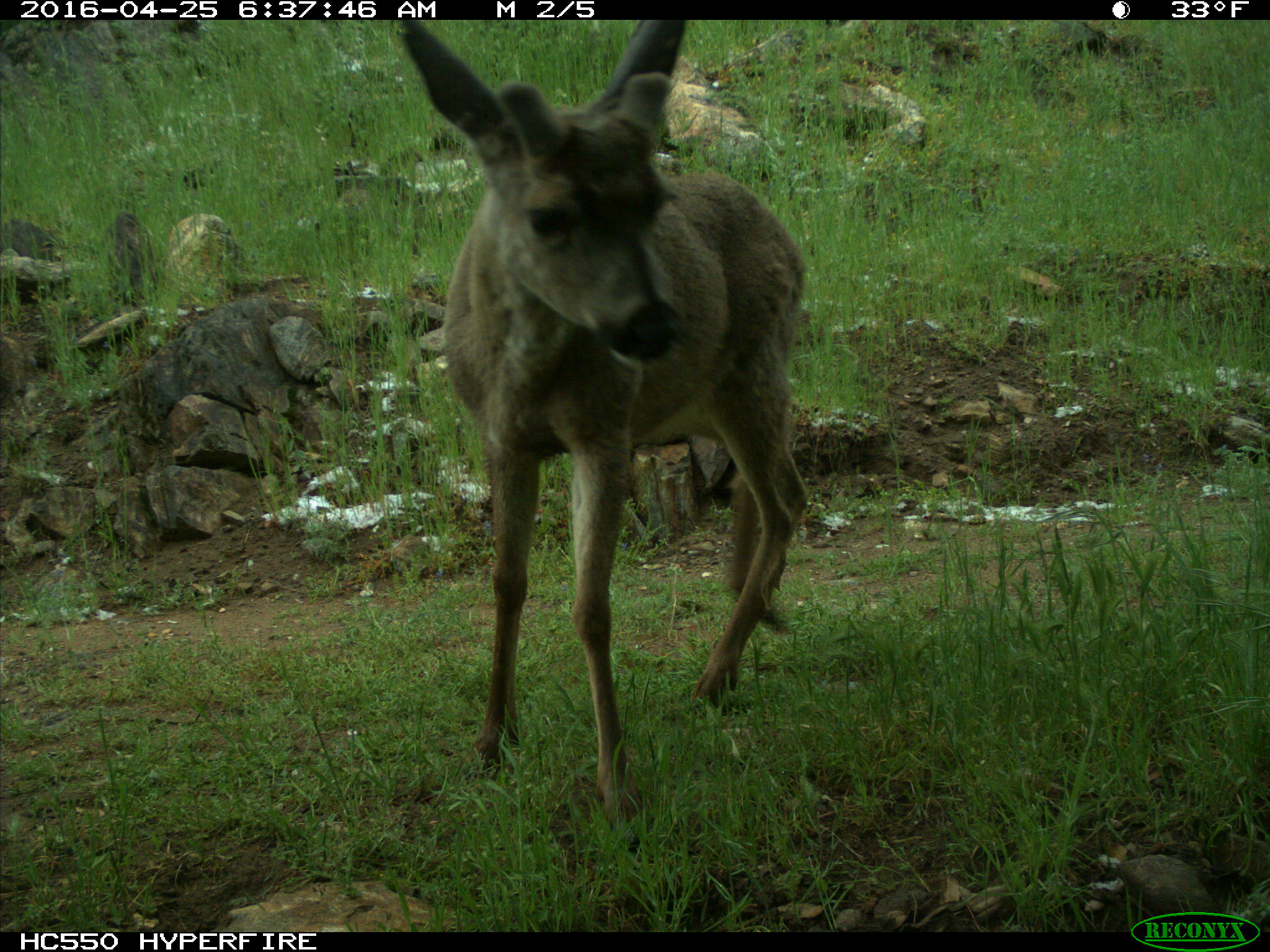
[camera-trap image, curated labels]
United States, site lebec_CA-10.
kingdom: Animalia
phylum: Chordata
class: Mammalia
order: Artiodactyla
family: Cervidae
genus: Odocoileus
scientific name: Odocoileus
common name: deer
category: unidentified deer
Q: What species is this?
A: Unidentified deer (deer) (Odocoileus).